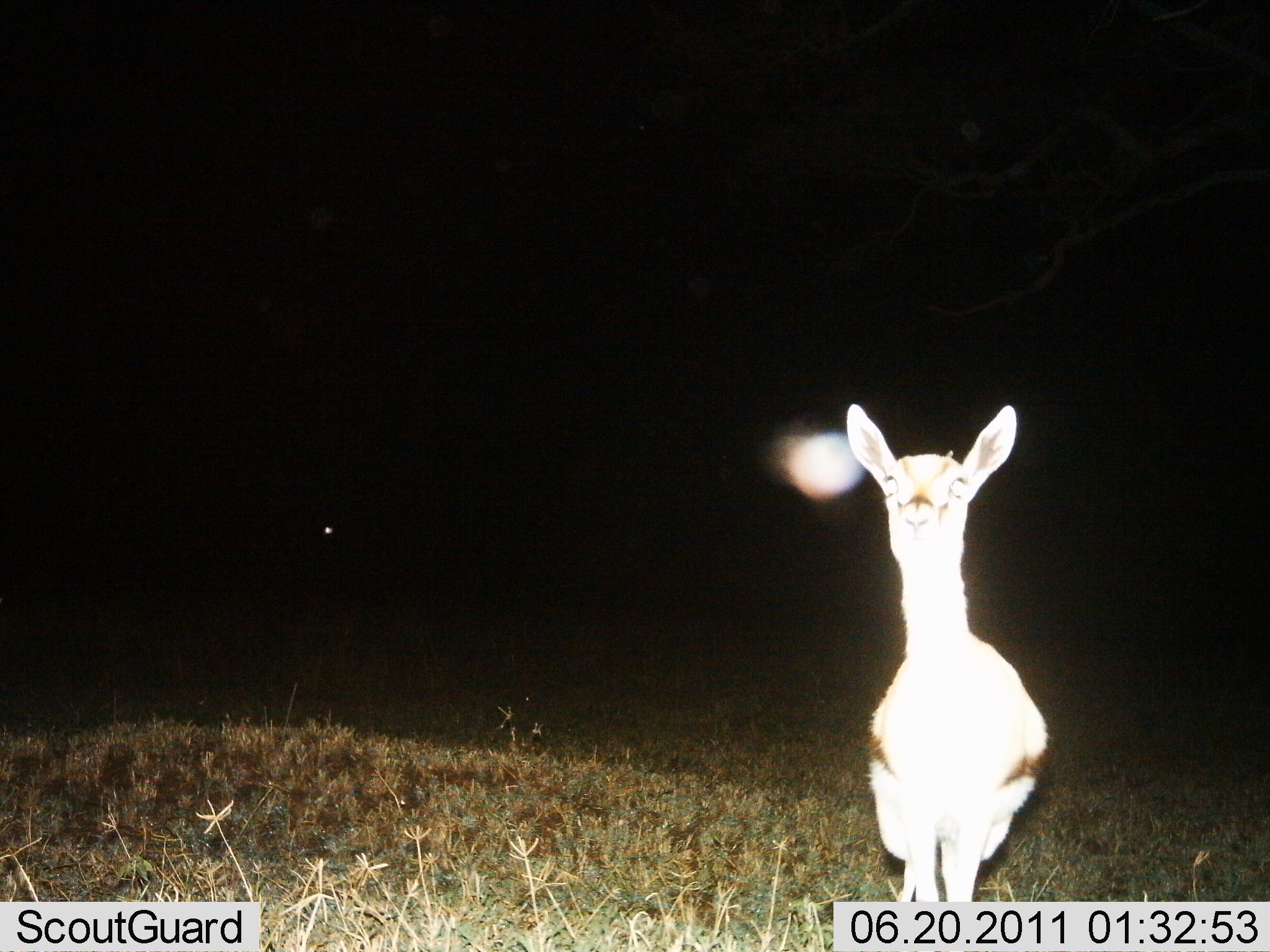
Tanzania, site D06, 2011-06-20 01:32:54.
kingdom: Animalia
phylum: Chordata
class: Mammalia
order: Artiodactyla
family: Bovidae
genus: Eudorcas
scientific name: Eudorcas thomsonii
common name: thomson's gazelle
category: gazellethomsons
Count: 1.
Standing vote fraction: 100%.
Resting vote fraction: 0%.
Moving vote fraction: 0%.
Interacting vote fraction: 0%.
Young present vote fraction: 0%.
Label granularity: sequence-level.